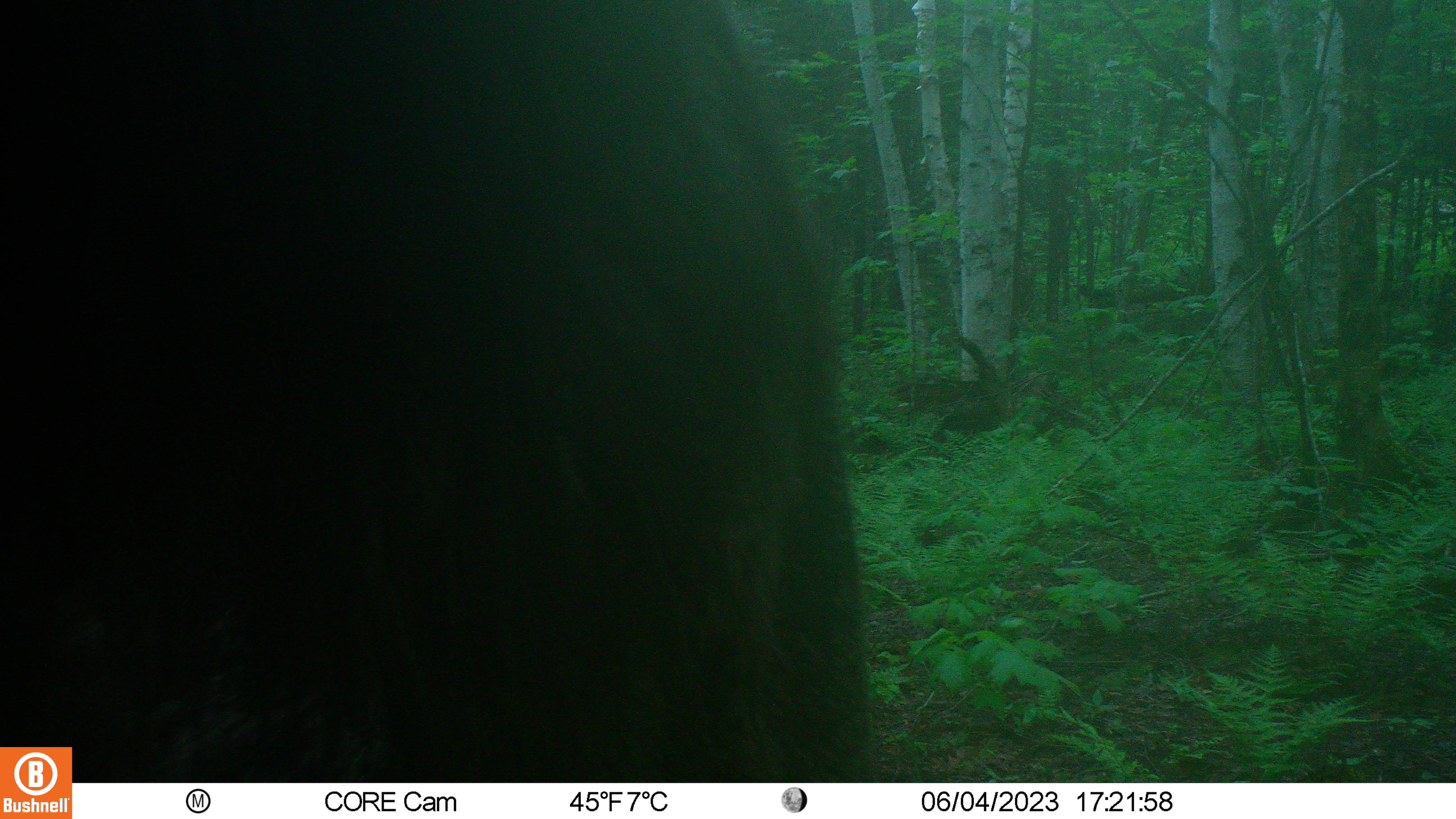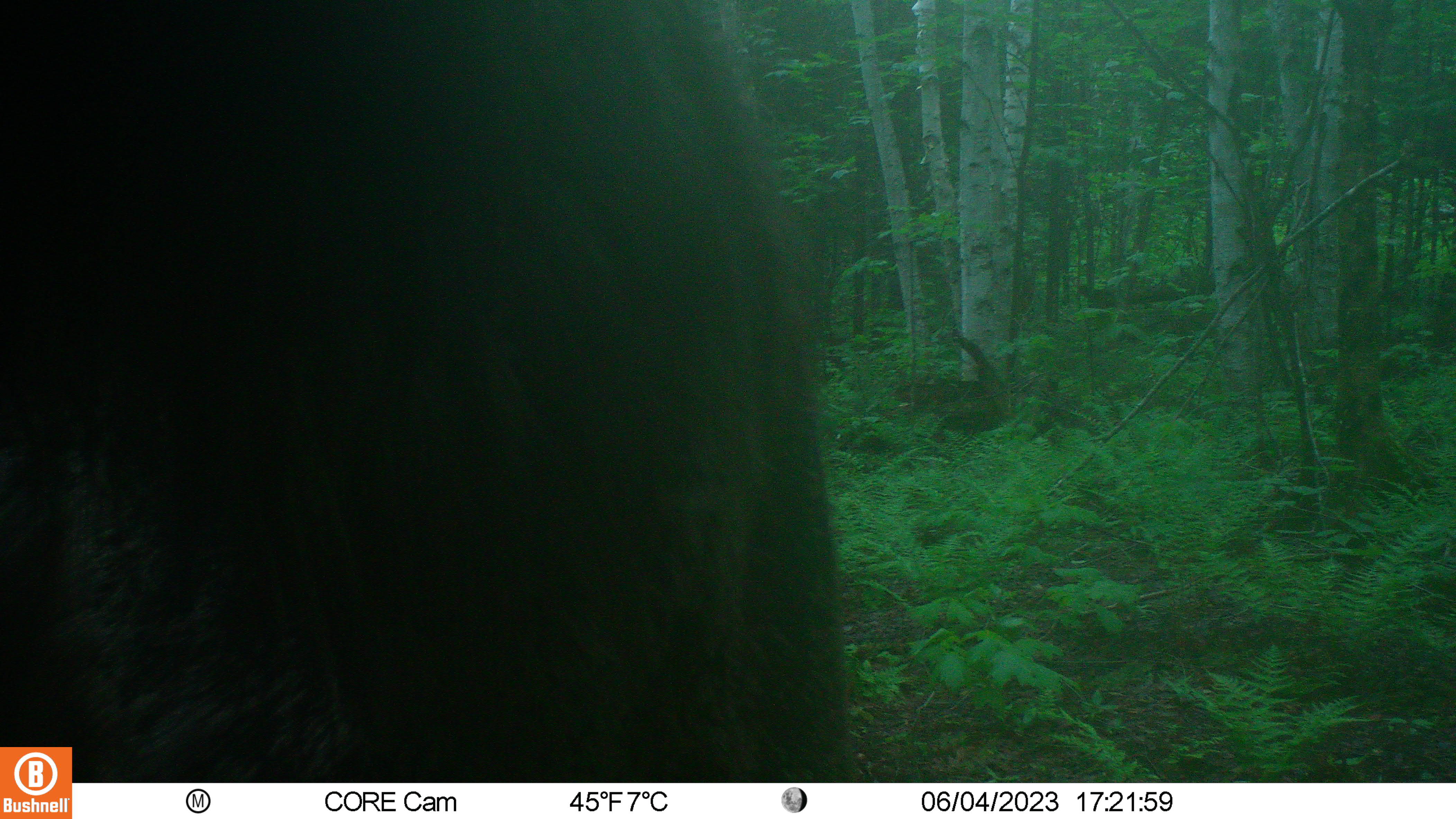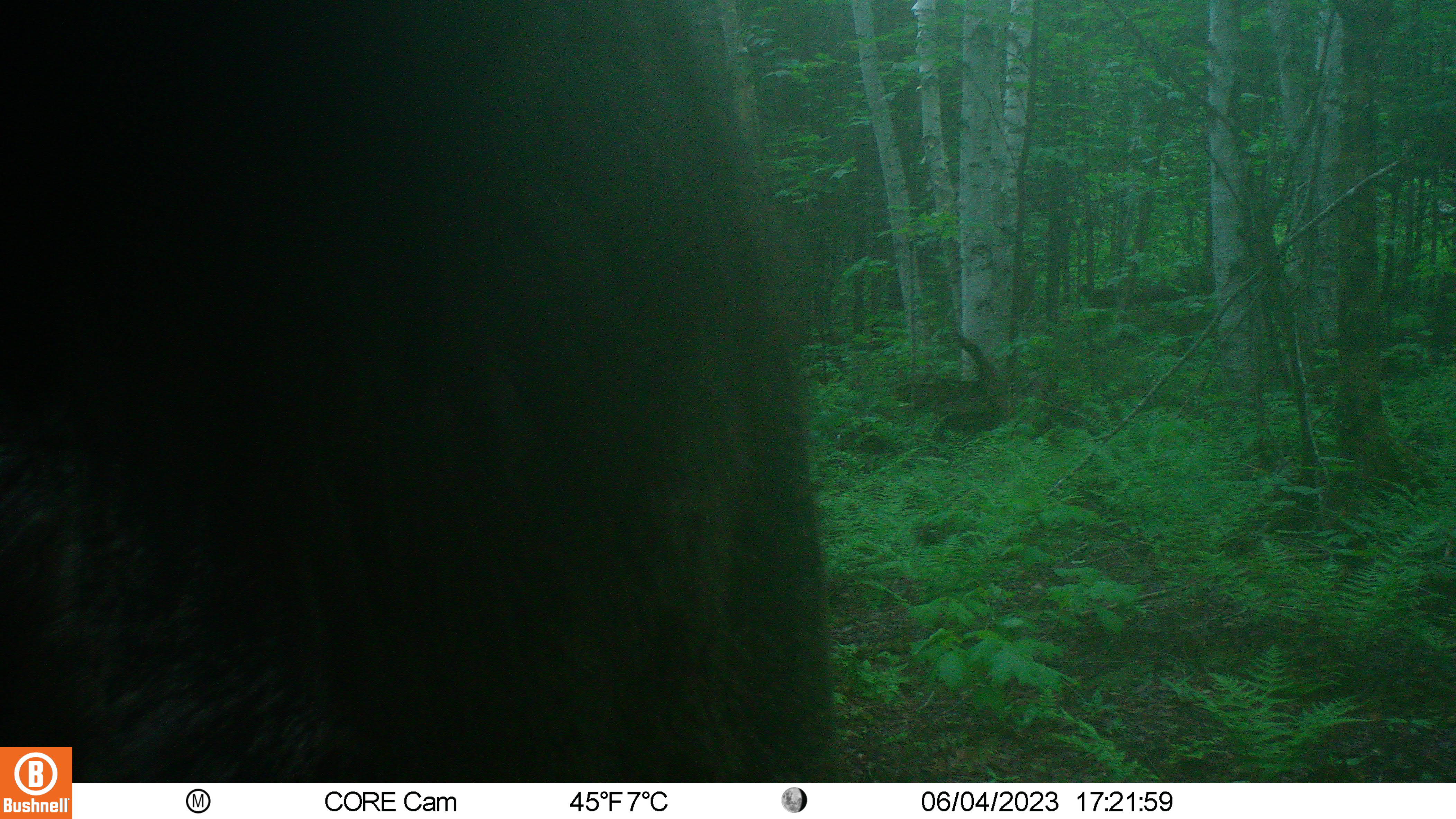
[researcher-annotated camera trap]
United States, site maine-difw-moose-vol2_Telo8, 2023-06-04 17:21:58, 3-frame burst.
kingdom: Animalia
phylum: Chordata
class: Mammalia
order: Artiodactyla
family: Cervidae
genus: Alces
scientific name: Alces alces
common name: moose